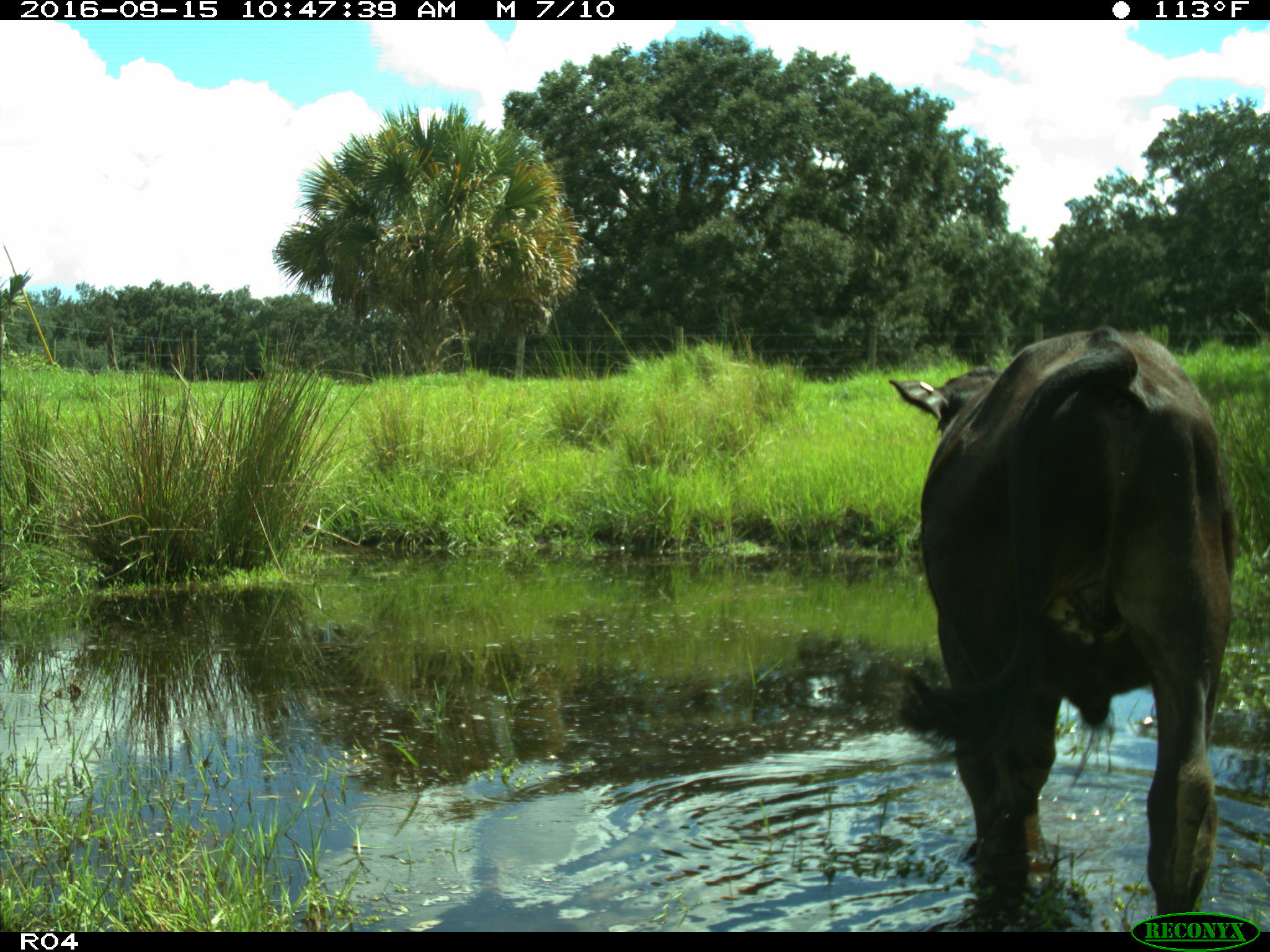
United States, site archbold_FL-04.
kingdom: Animalia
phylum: Chordata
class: Mammalia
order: Artiodactyla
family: Bovidae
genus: Bos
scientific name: Bos taurus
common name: domestic cow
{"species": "Bos taurus (domestic cow)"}